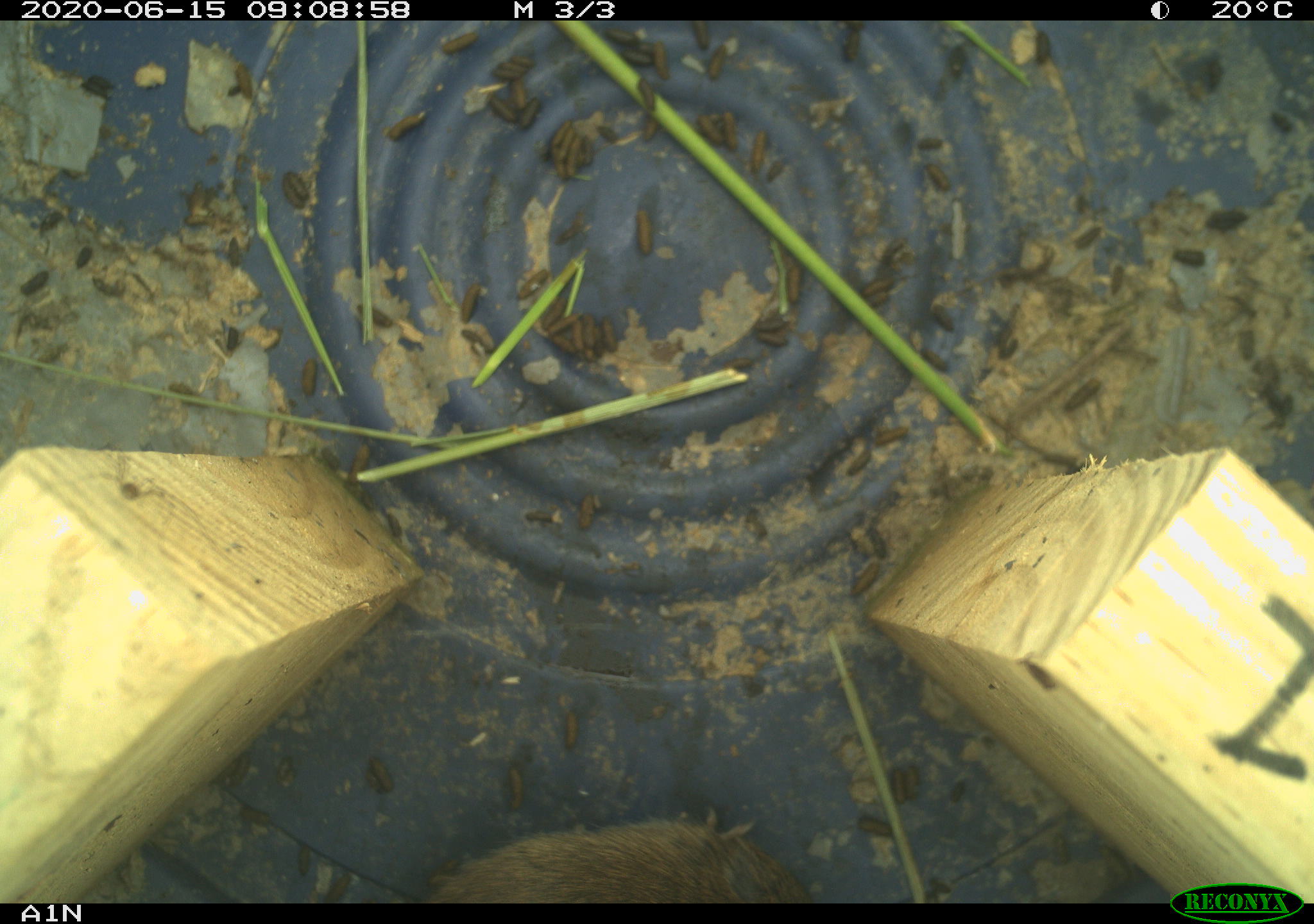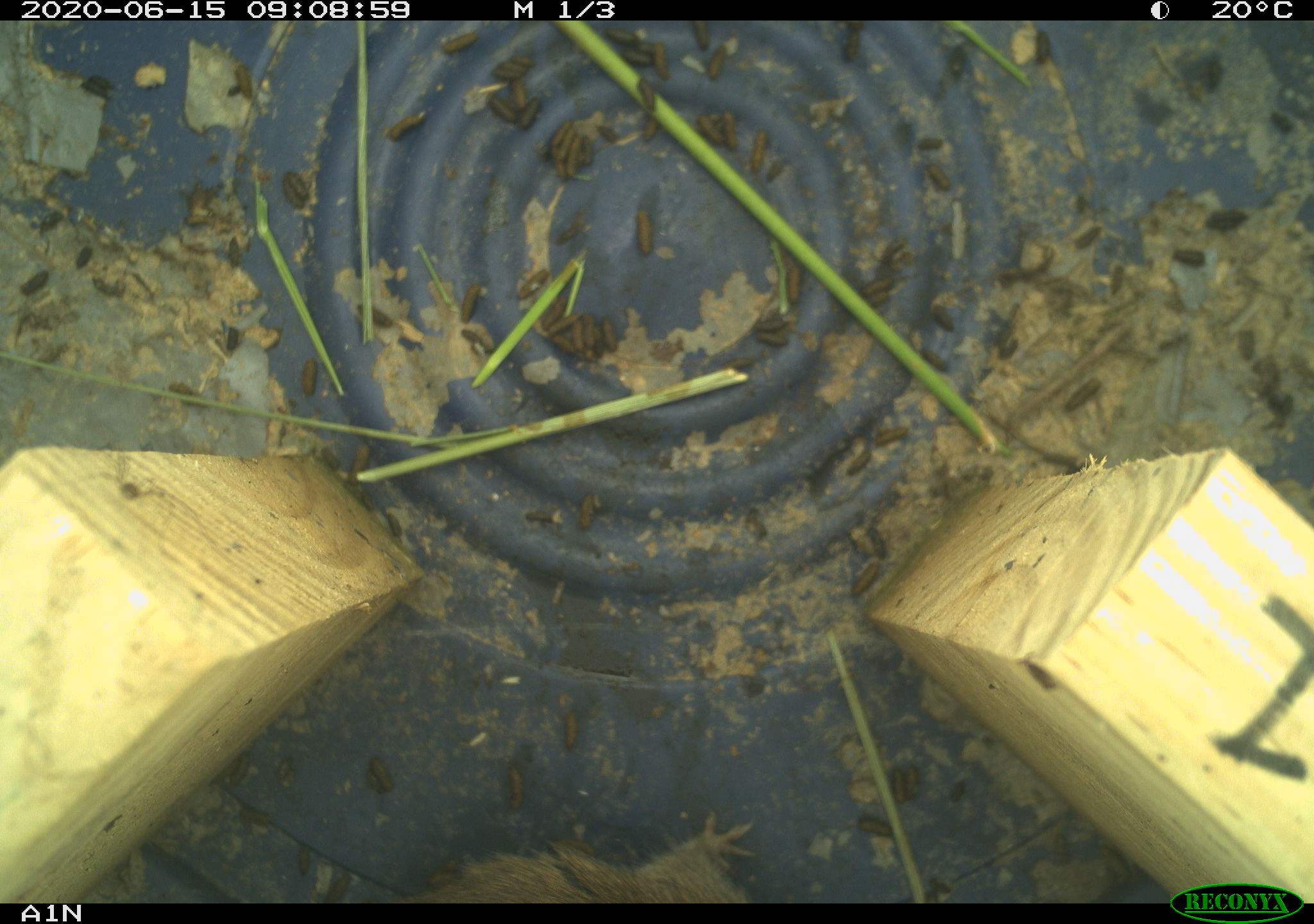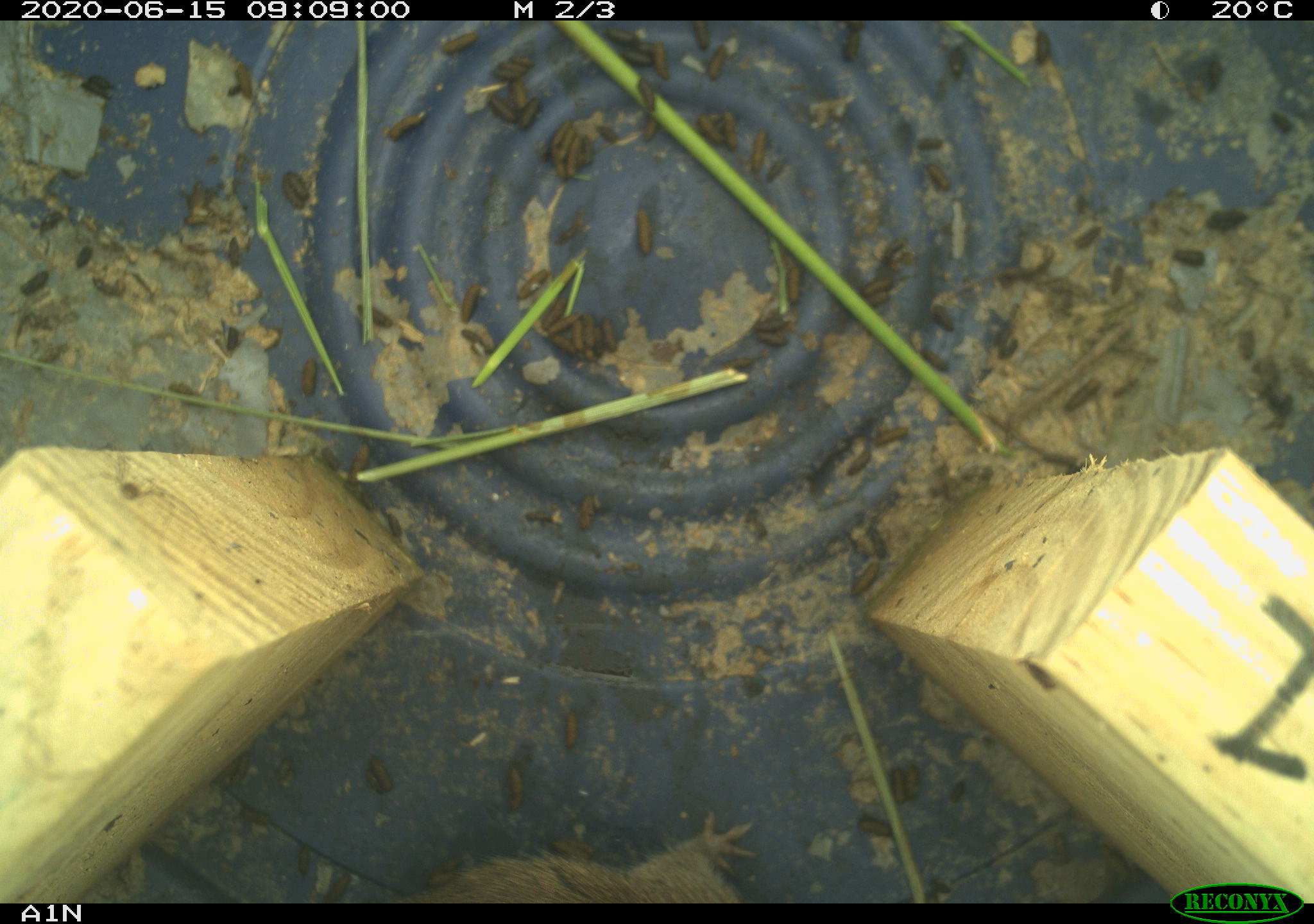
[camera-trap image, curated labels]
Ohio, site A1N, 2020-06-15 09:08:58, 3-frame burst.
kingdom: Animalia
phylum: Chordata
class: Mammalia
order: Rodentia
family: Cricetidae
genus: Microtus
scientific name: Microtus pennsylvanicus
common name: meadow vole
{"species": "meadow vole (Microtus pennsylvanicus)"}